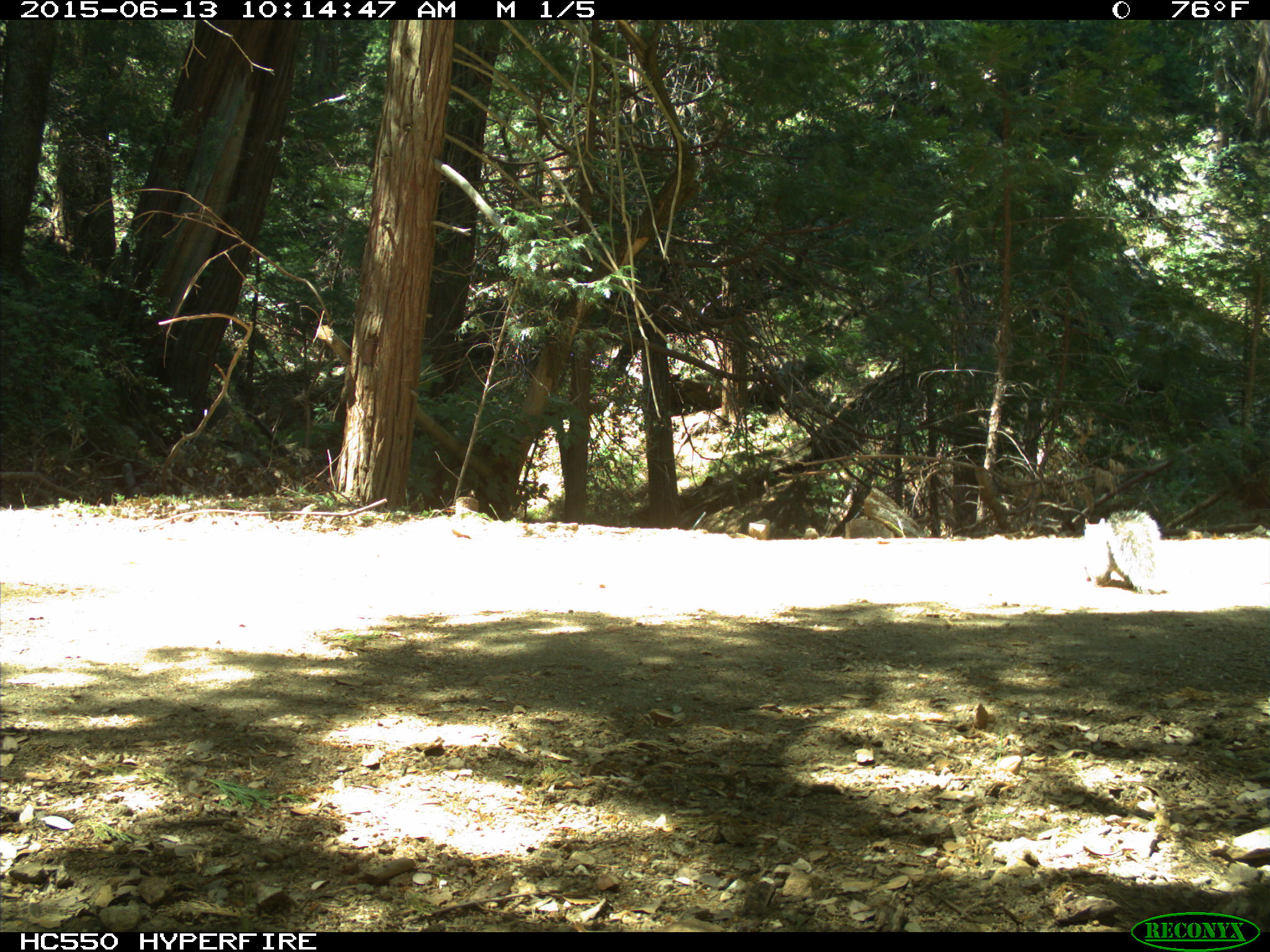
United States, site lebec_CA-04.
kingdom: Animalia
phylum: Chordata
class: Mammalia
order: Rodentia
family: Sciuridae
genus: Sciurus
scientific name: Sciurus carolinensis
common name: eastern gray squirrel